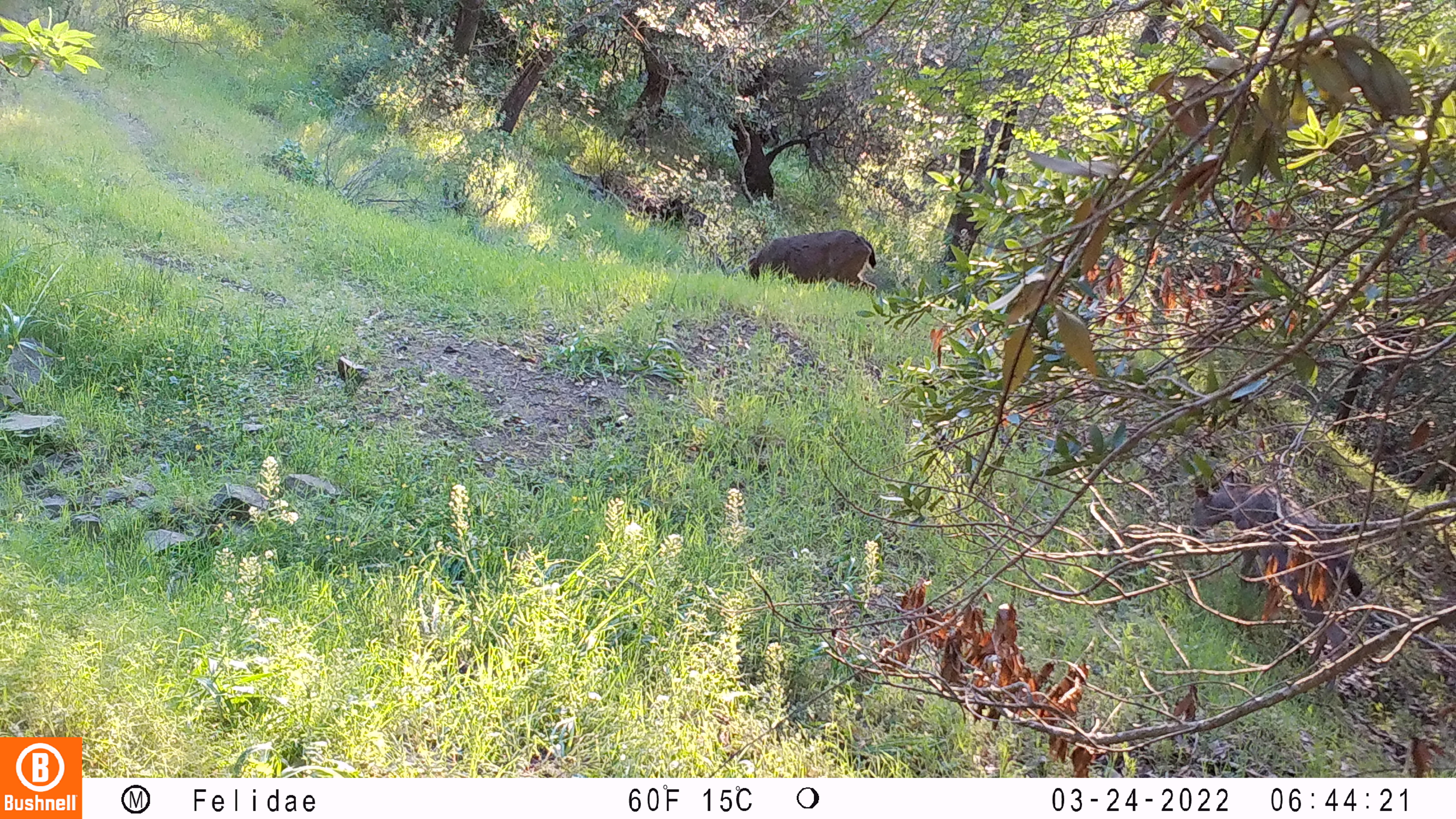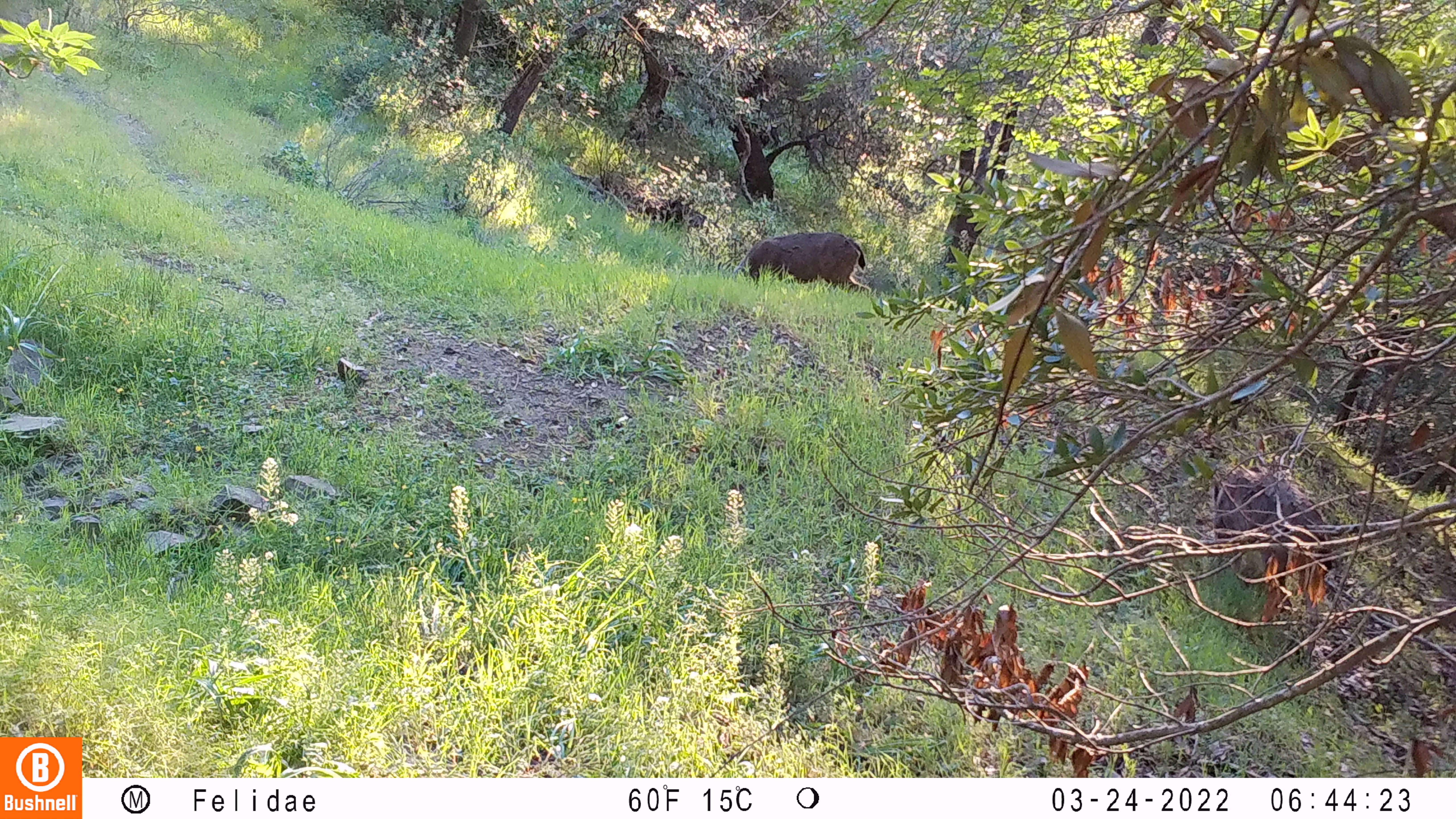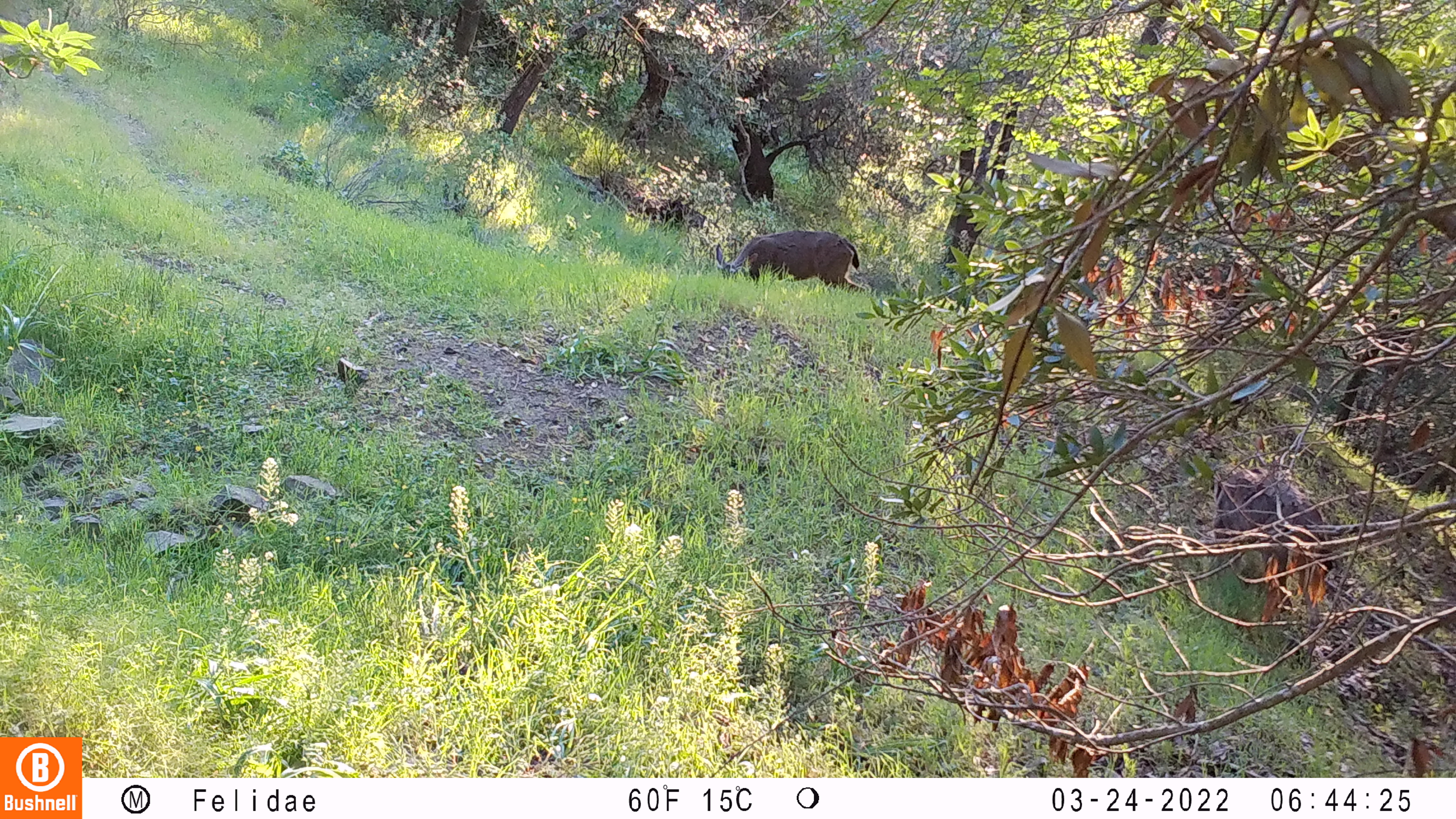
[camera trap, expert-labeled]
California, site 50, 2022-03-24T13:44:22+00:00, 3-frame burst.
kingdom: Animalia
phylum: Chordata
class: Mammalia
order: Artiodactyla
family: Cervidae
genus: Odocoileus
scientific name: Odocoileus hemionus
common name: mule deer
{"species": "mule deer (Odocoileus hemionus)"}